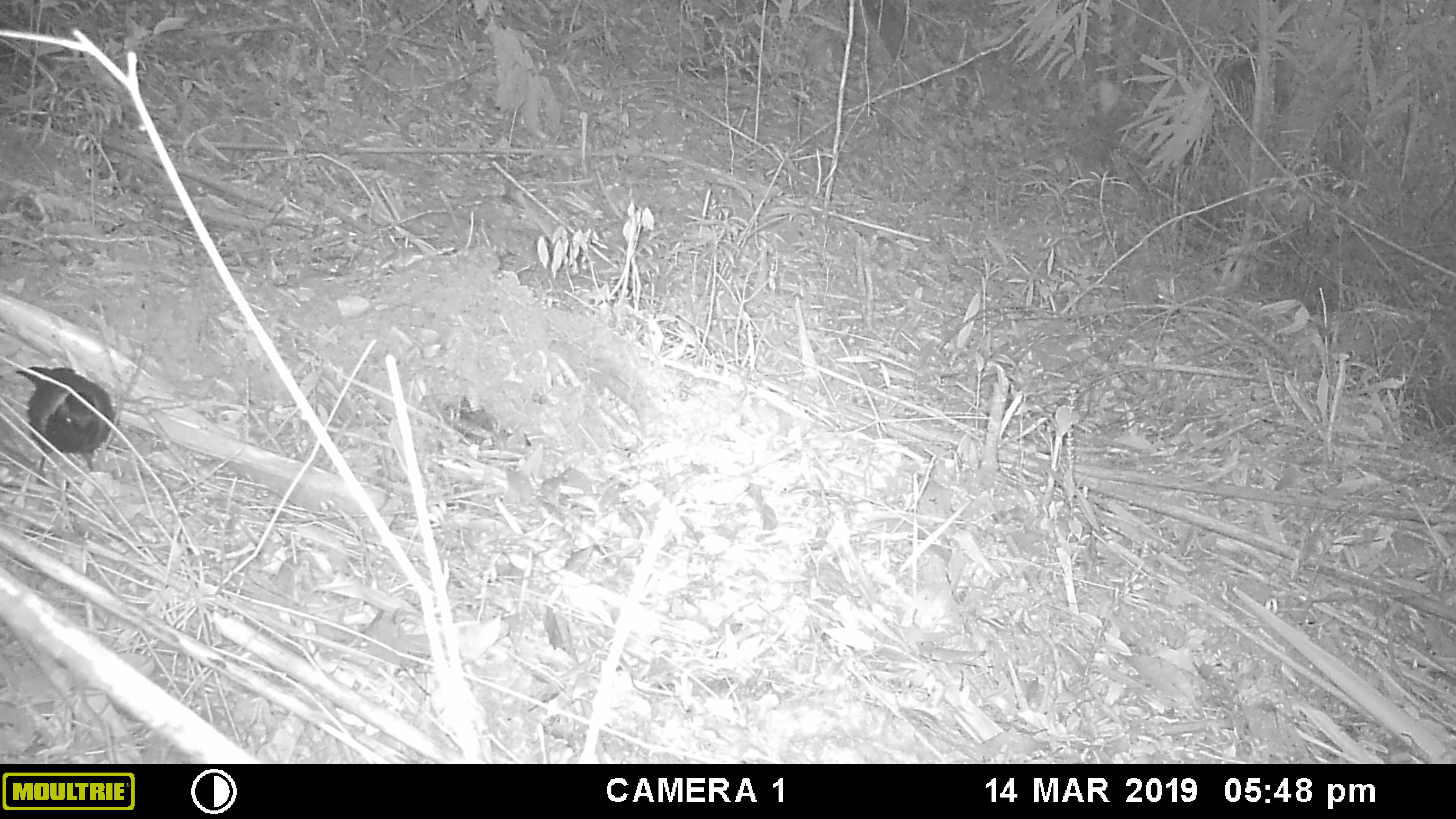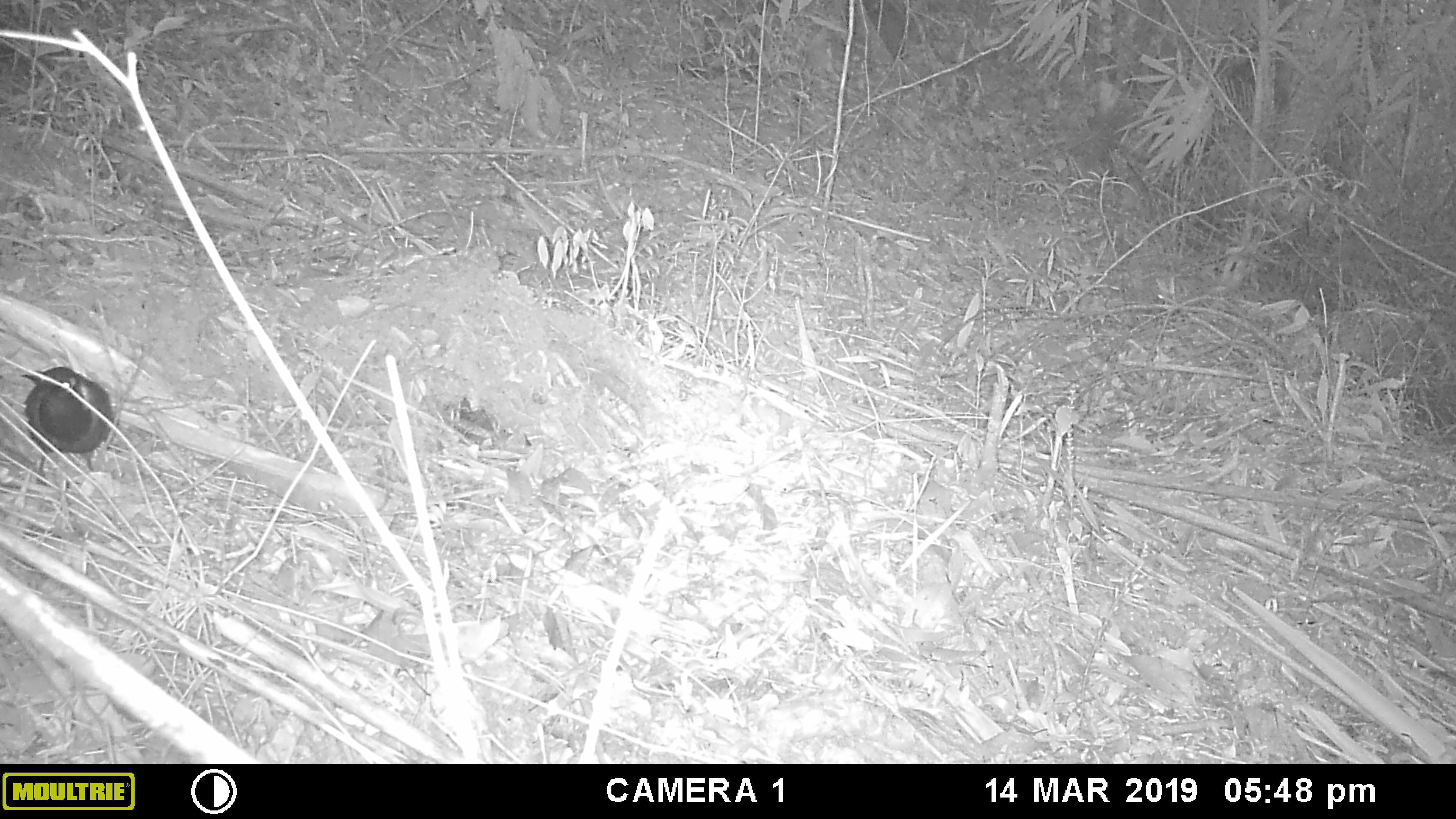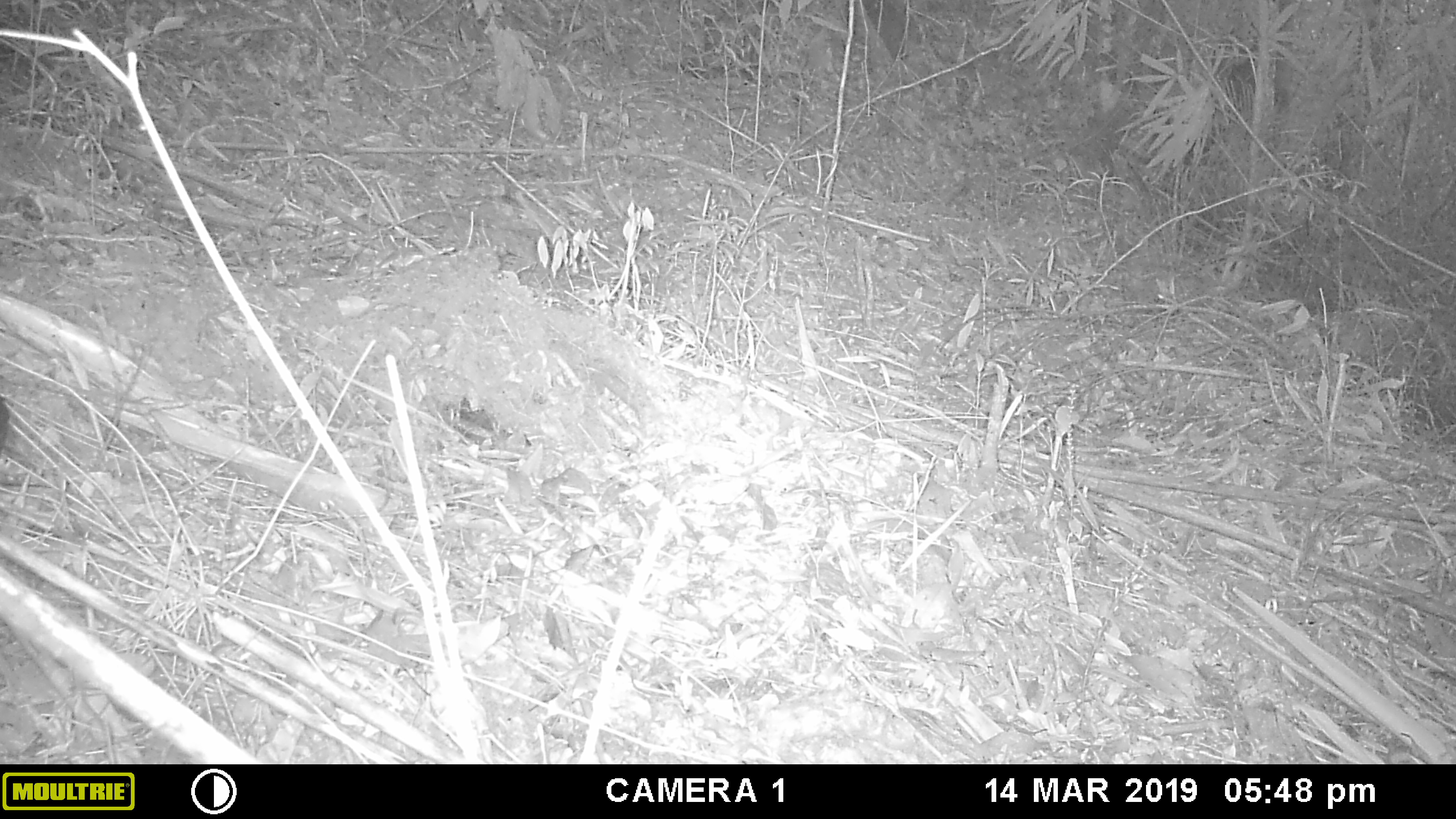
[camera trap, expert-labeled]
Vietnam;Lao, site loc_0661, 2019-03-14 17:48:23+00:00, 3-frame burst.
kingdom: Animalia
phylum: Chordata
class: Aves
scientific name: Aves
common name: bird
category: unidentified bird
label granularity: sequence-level